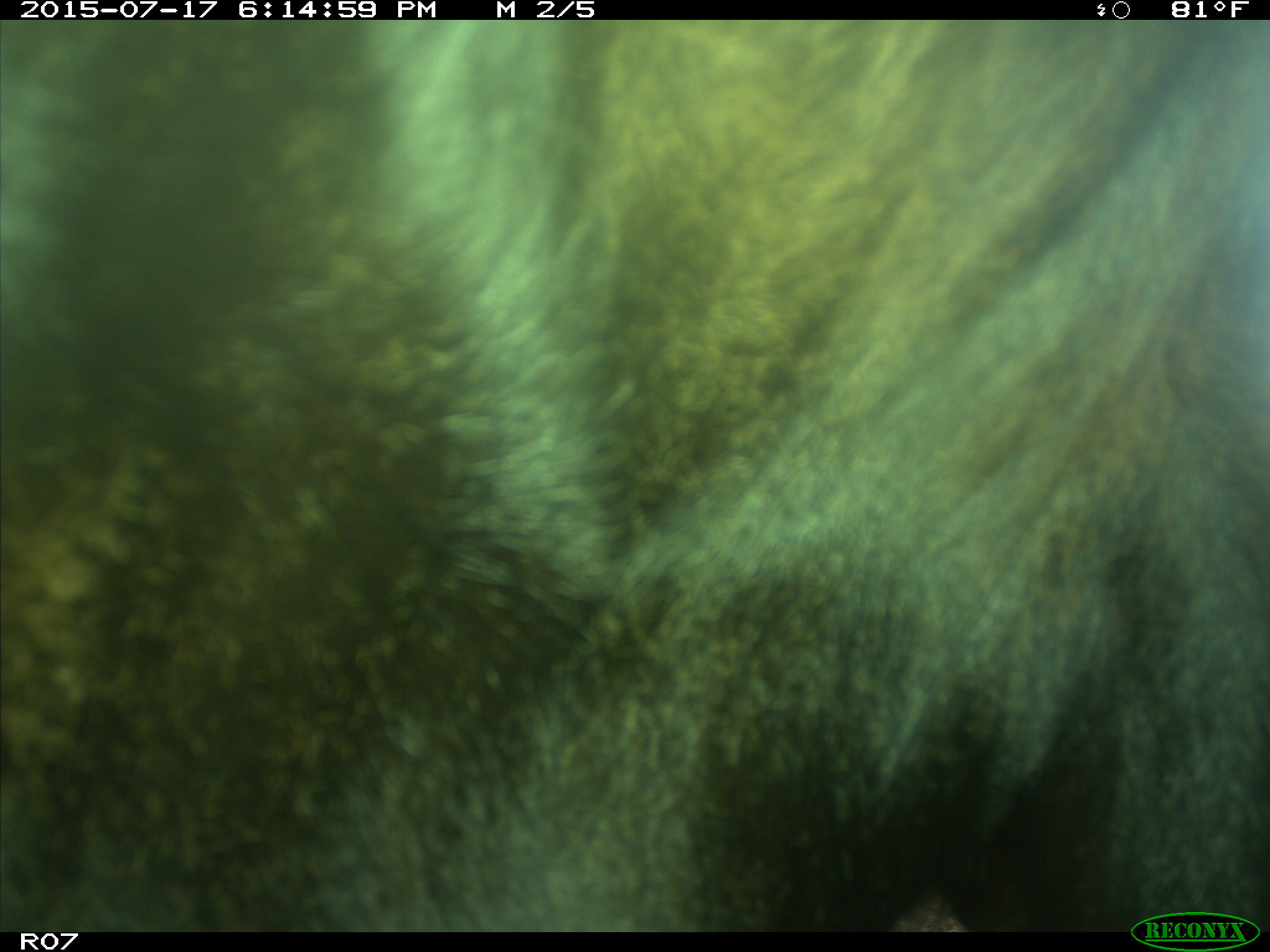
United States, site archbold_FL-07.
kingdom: Animalia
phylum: Chordata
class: Mammalia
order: Artiodactyla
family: Bovidae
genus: Bos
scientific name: Bos taurus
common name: domestic cow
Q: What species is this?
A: Bos taurus (domestic cow).